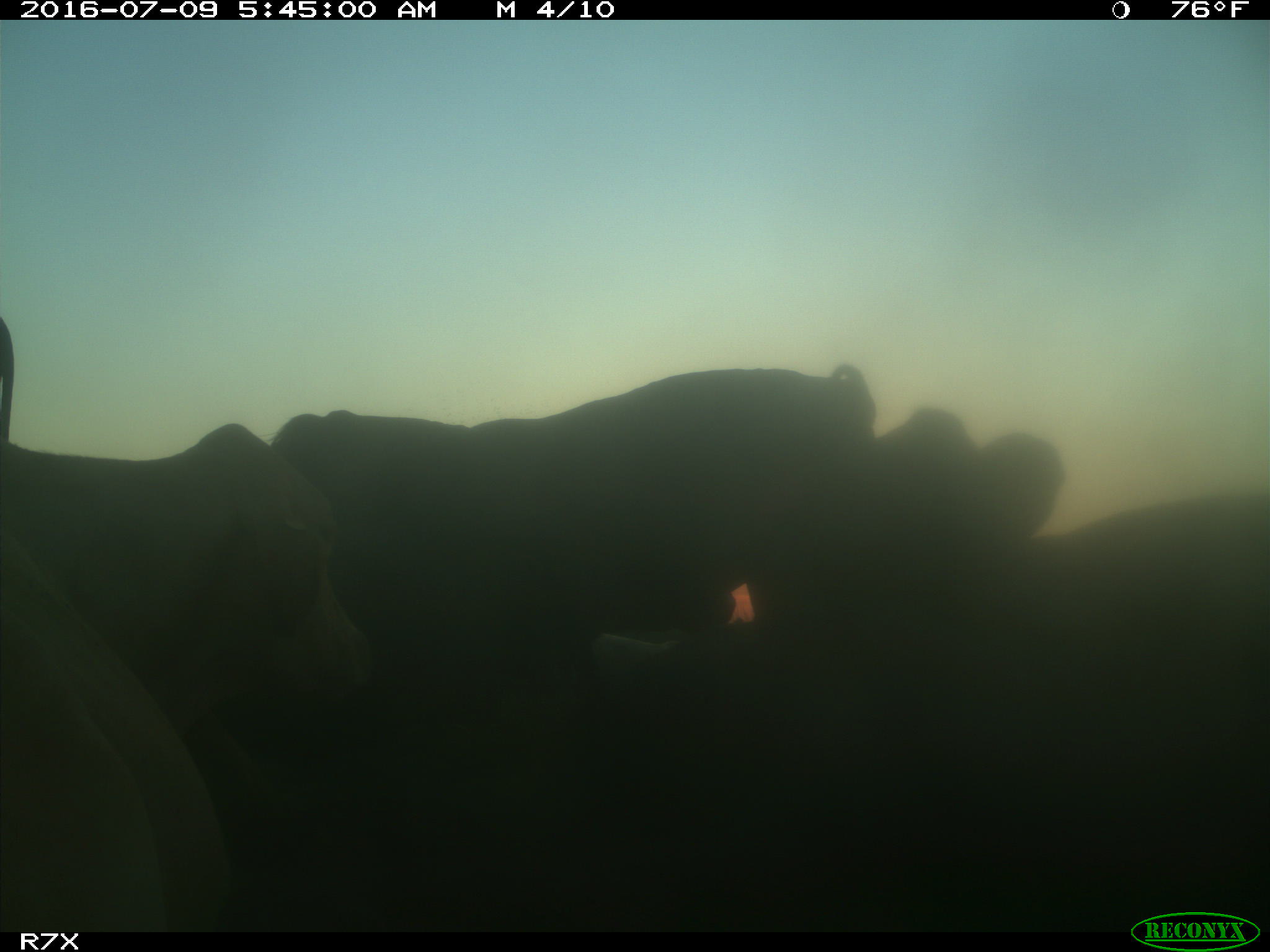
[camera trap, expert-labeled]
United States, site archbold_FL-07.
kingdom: Animalia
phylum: Chordata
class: Mammalia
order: Artiodactyla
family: Bovidae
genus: Bos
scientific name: Bos taurus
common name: domestic cow